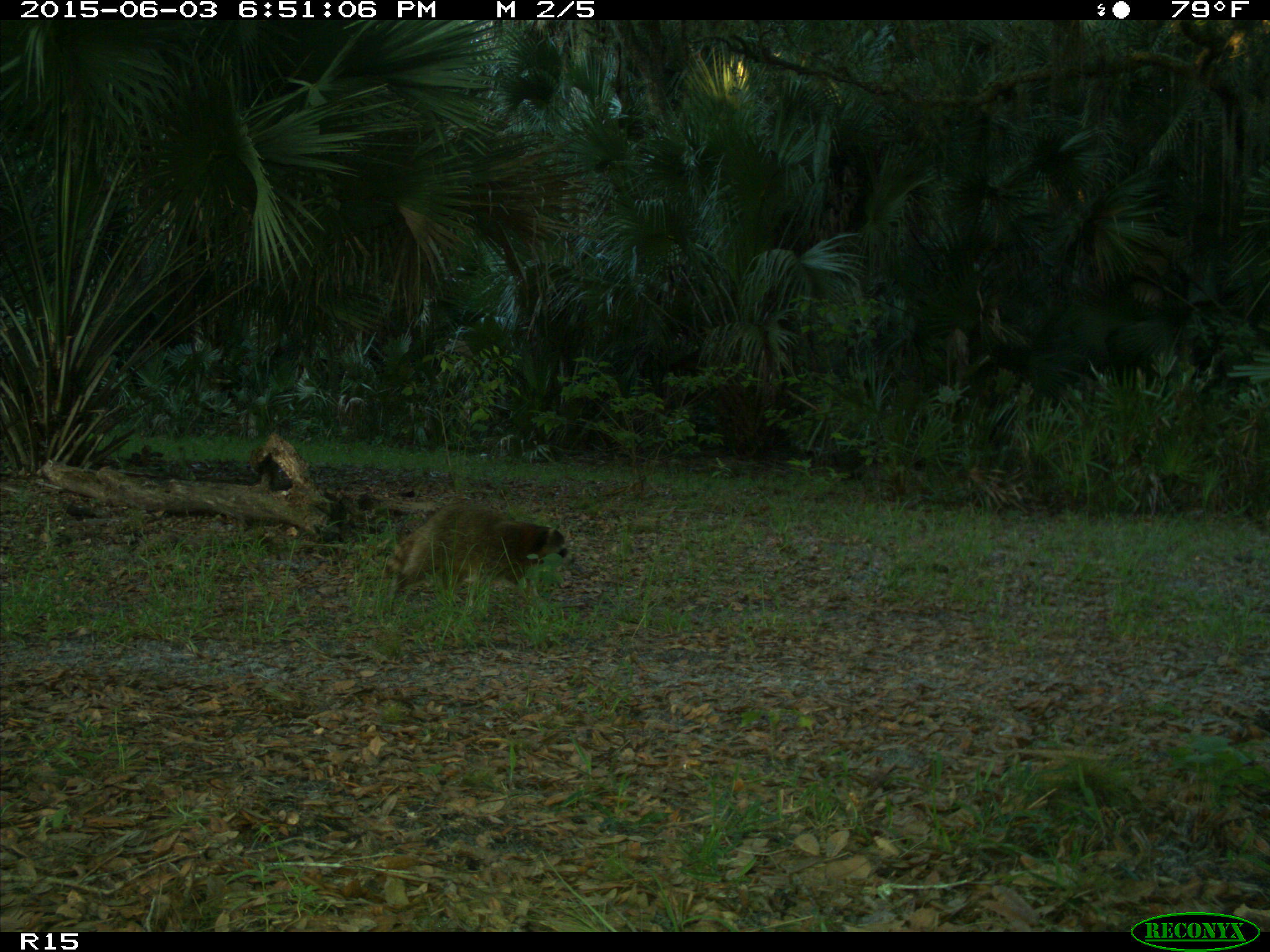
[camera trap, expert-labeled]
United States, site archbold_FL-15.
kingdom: Animalia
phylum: Chordata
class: Mammalia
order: Carnivora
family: Procyonidae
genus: Procyon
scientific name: Procyon lotor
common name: common raccoon